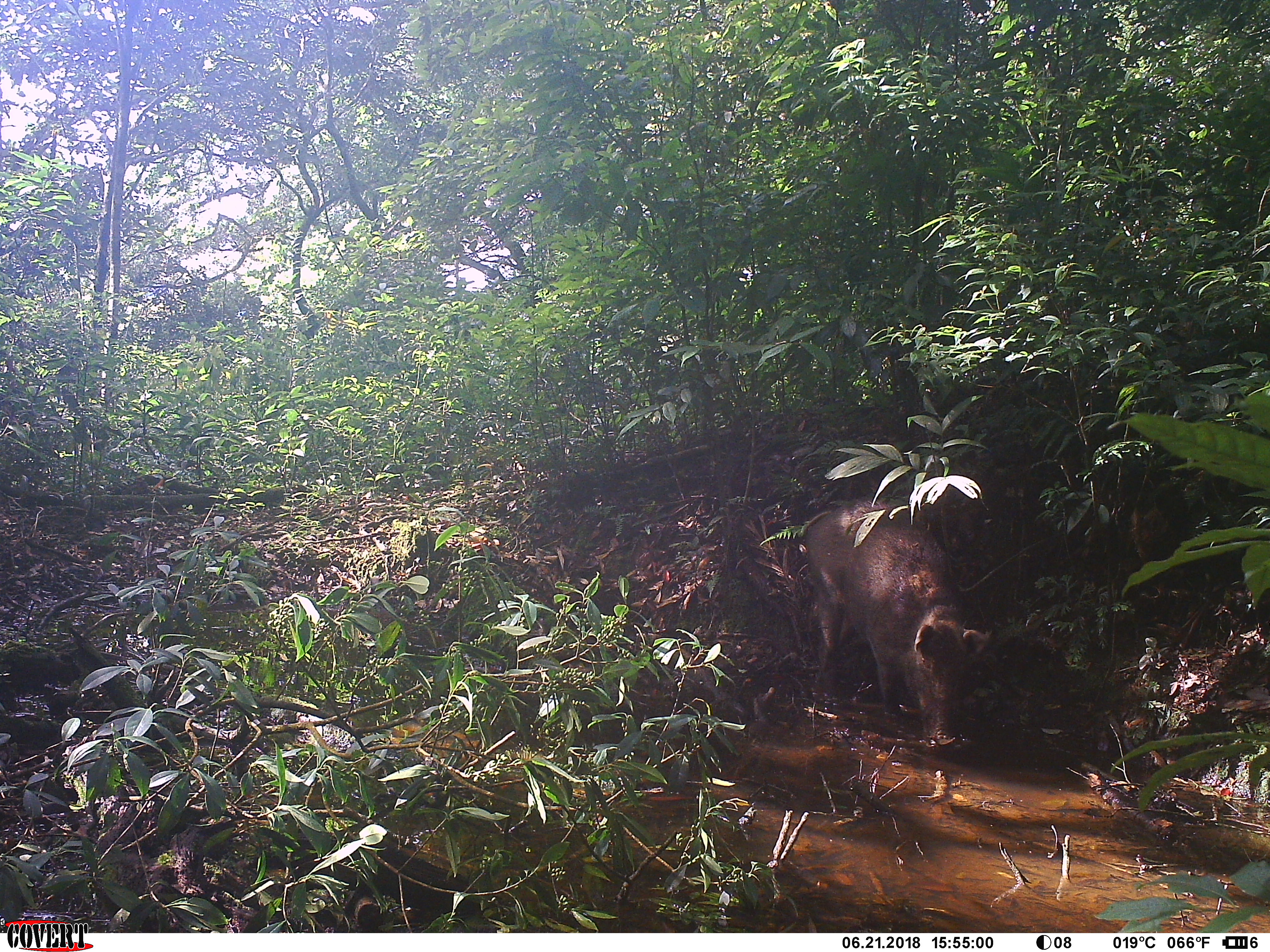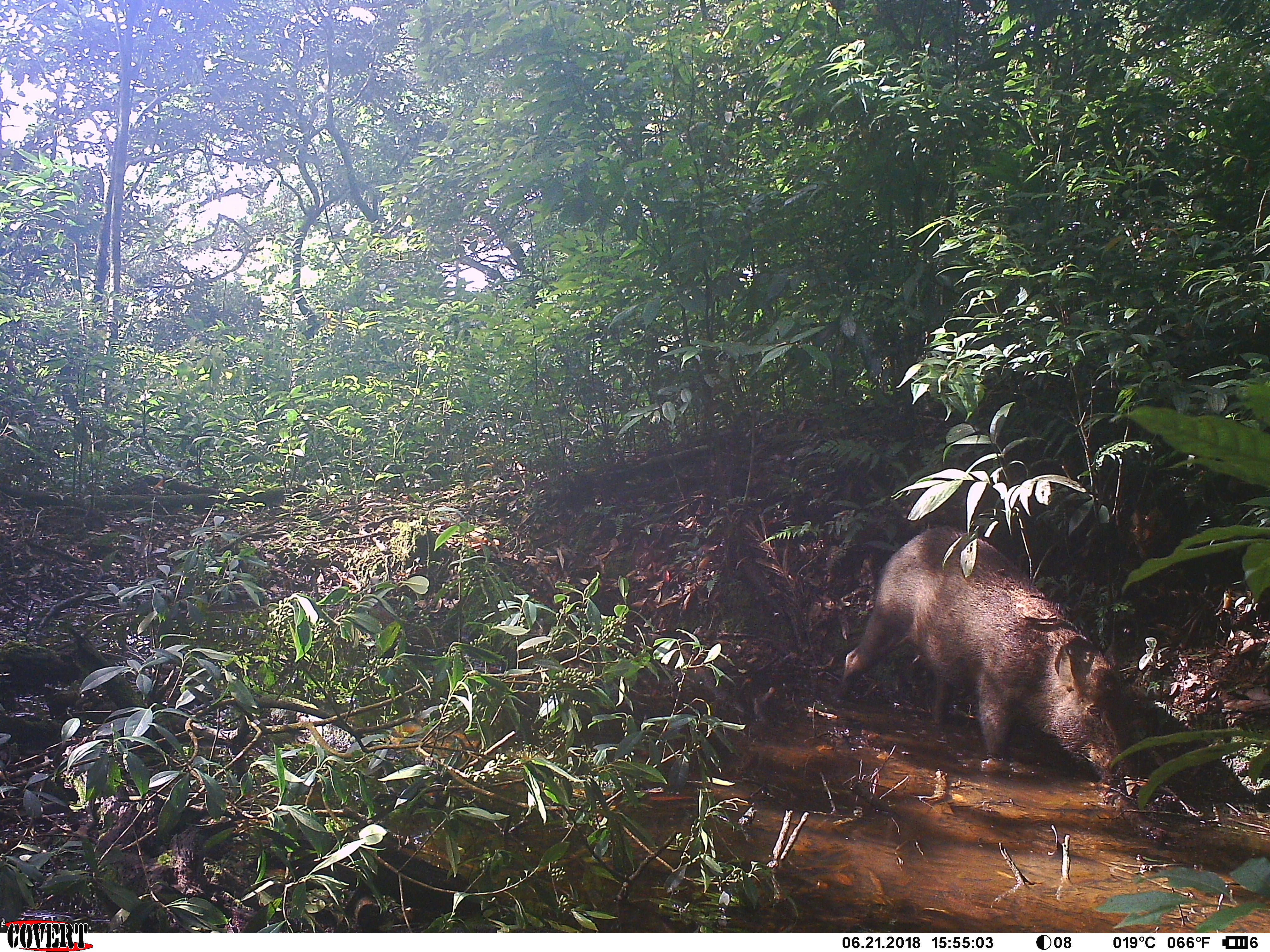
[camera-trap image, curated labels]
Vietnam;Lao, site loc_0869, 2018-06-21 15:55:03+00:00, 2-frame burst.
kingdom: Animalia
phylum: Chordata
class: Mammalia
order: Artiodactyla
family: Suidae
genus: Sus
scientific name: Sus scrofa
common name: eurasian wild pig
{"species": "eurasian wild pig (Sus scrofa)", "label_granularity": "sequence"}